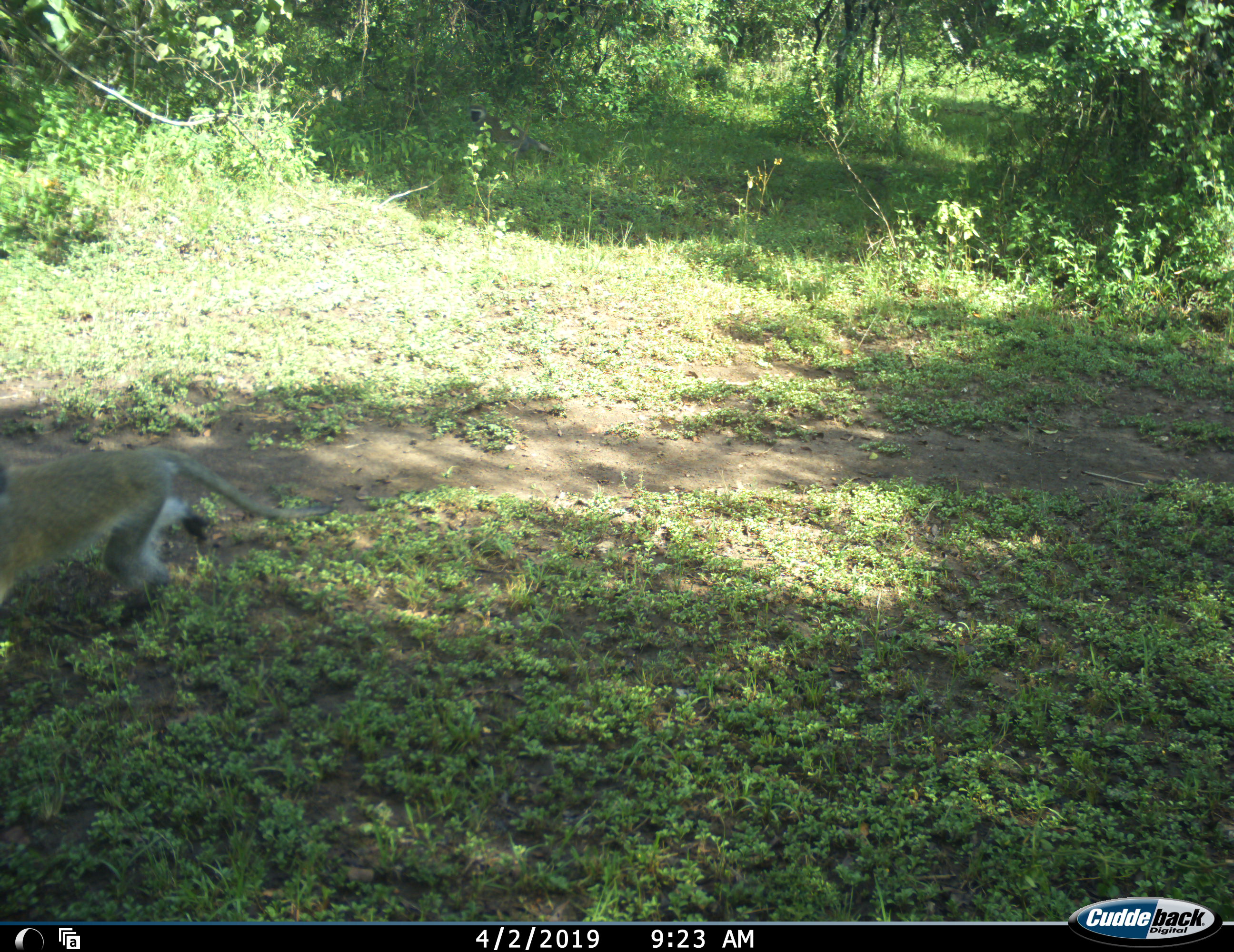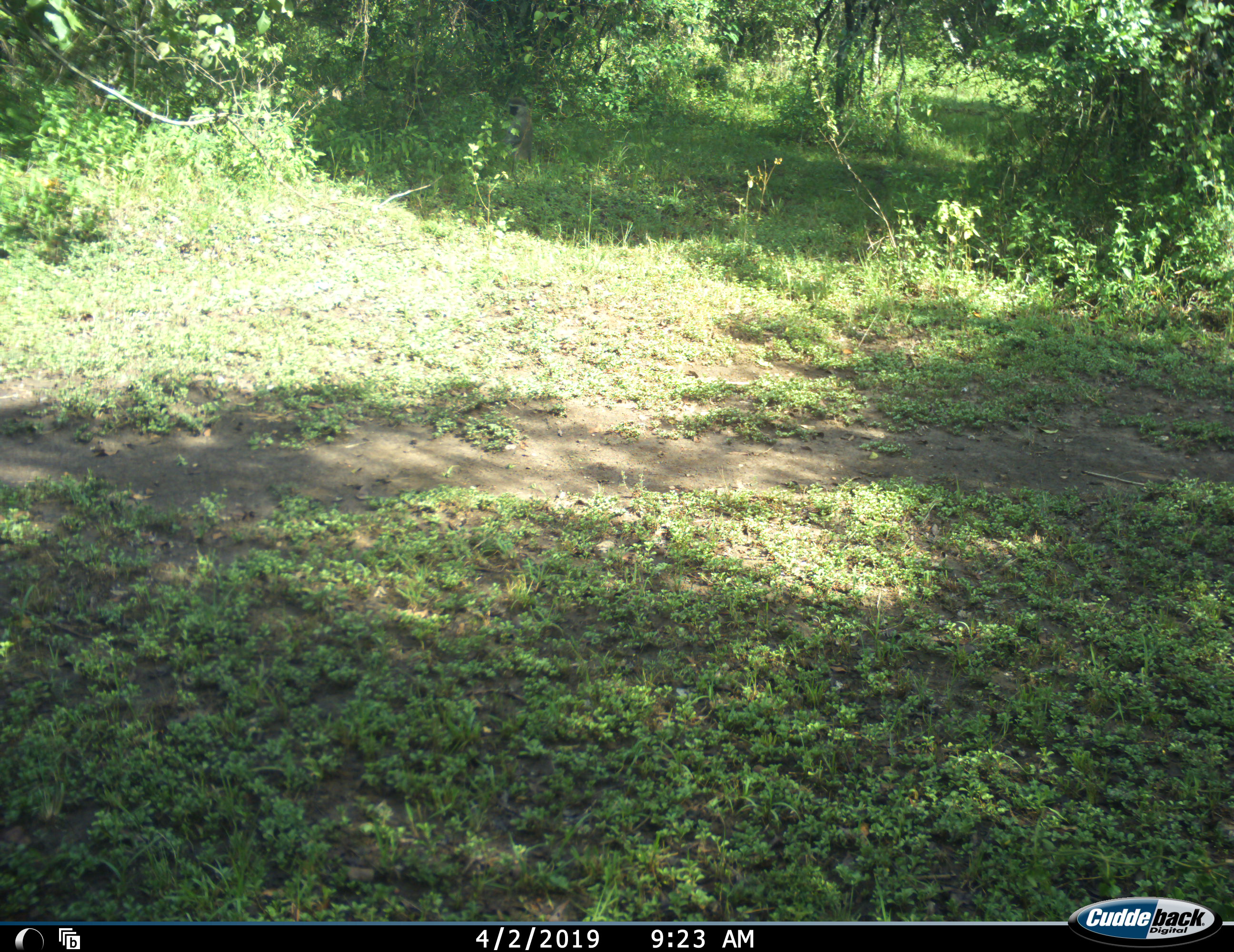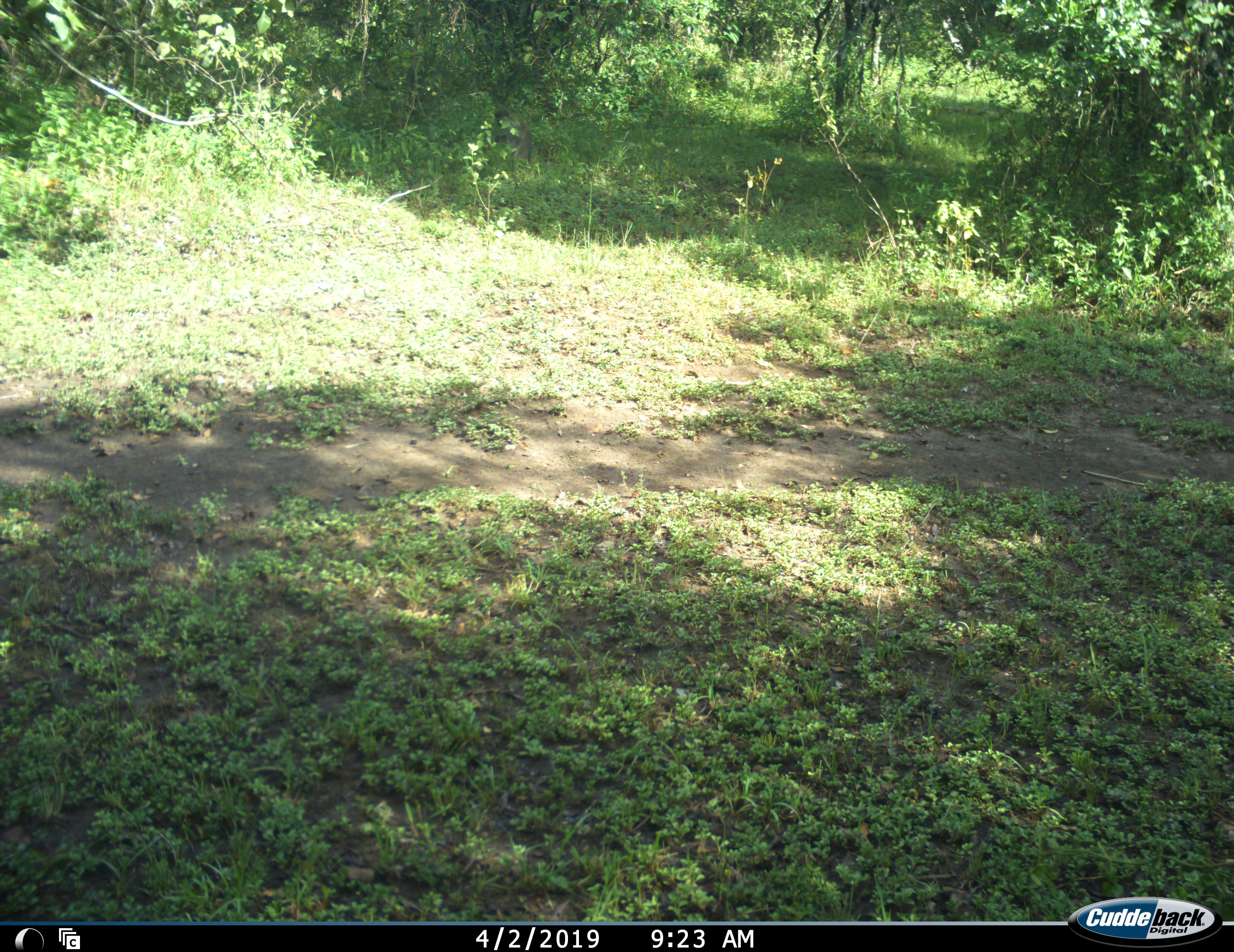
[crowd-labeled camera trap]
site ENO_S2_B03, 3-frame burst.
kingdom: Animalia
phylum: Chordata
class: Mammalia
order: Primates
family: Cercopithecidae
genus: Chlorocebus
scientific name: Chlorocebus pygerythrus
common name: vervet monkey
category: monkeyvervet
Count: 1.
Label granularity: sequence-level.